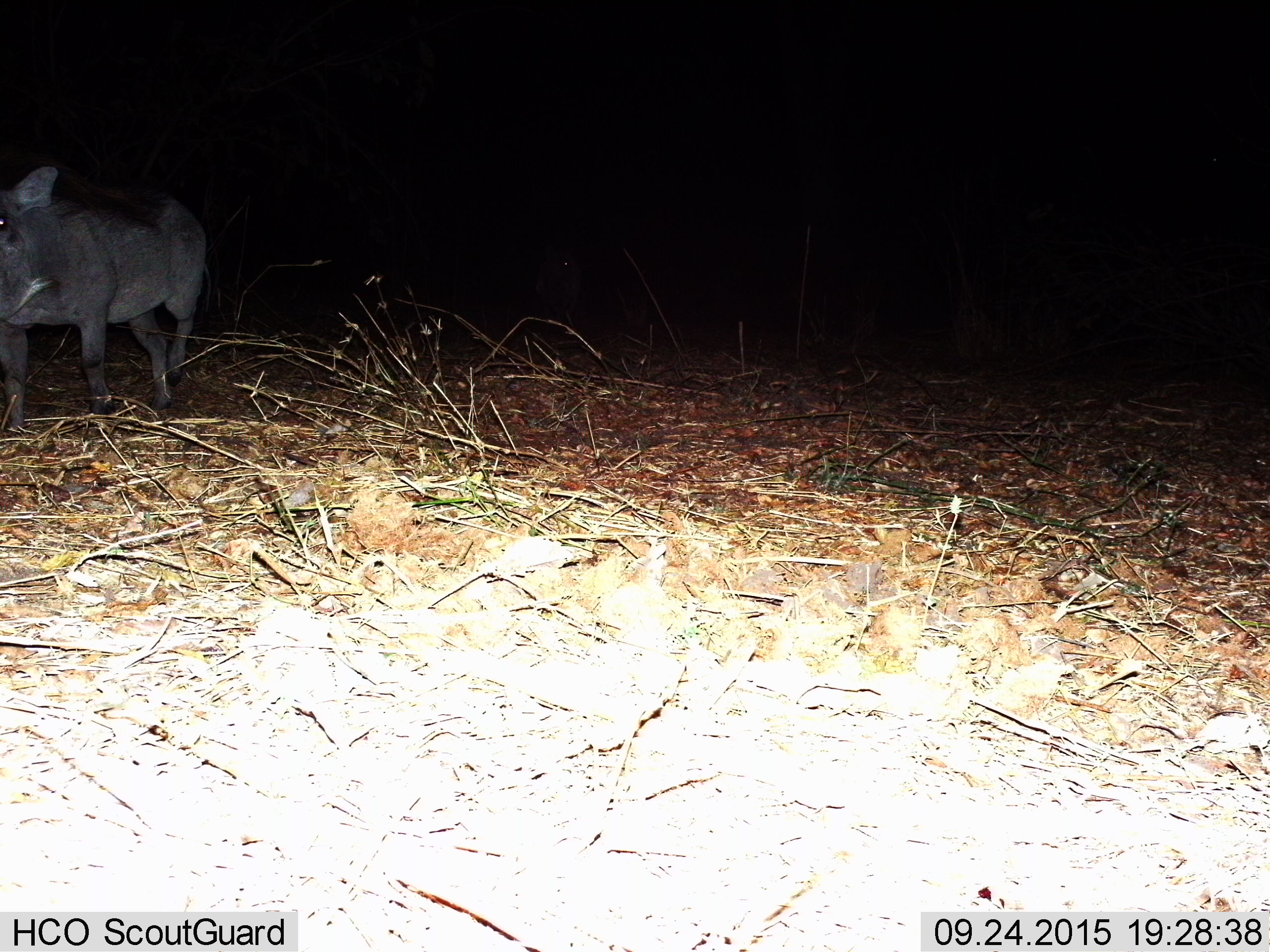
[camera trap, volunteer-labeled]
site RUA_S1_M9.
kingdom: Animalia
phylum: Chordata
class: Mammalia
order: Artiodactyla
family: Suidae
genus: Phacochoerus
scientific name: Phacochoerus africanus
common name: warthog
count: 1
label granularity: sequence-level